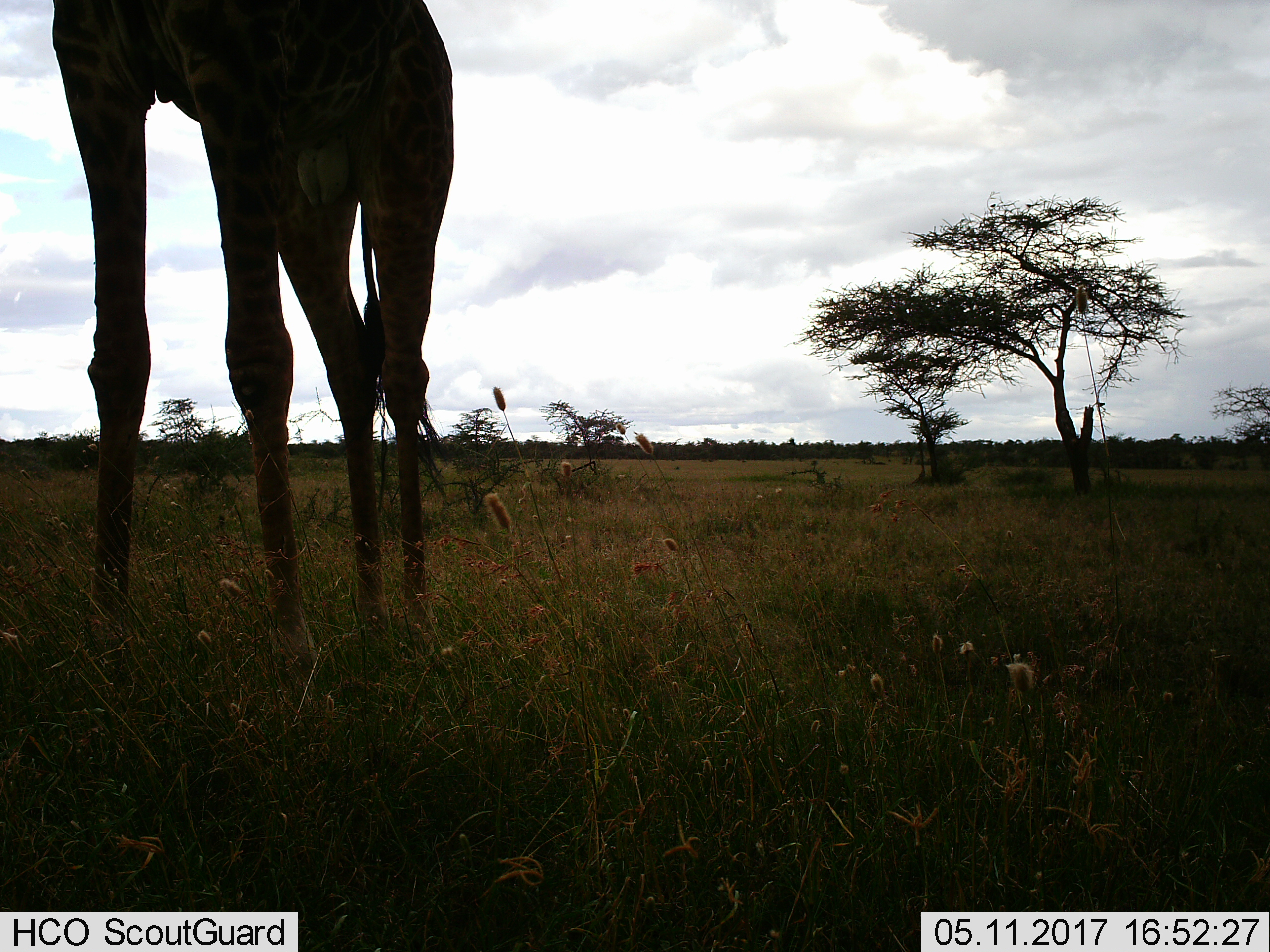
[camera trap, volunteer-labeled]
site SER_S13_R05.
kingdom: Animalia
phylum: Chordata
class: Mammalia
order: Artiodactyla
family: Giraffidae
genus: Giraffa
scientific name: Giraffa camelopardalis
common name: giraffe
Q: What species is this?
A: Giraffe (Giraffa camelopardalis).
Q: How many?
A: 1.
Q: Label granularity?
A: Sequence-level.